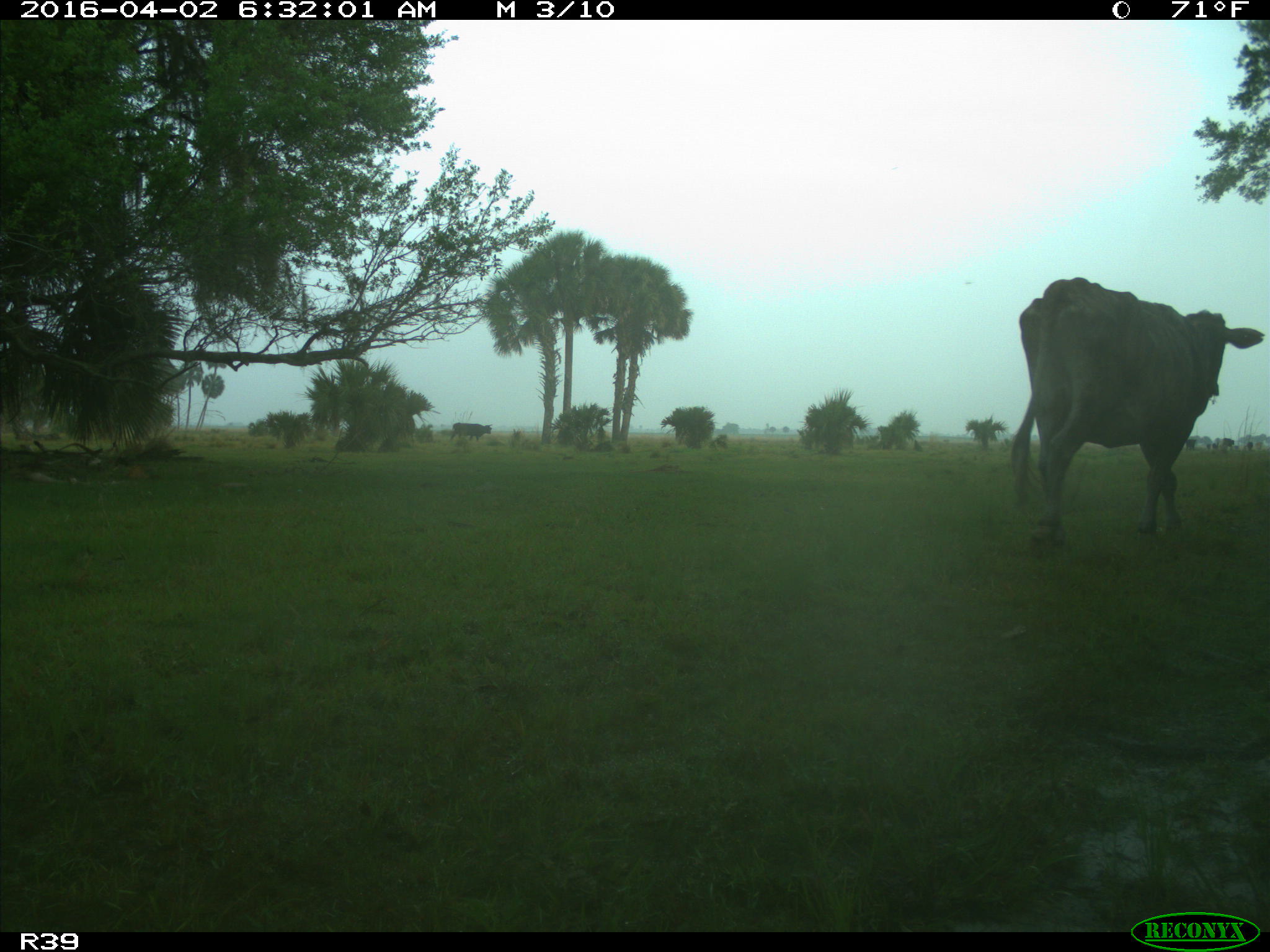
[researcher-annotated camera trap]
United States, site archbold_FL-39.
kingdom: Animalia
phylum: Chordata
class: Mammalia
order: Artiodactyla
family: Bovidae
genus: Bos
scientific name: Bos taurus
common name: domestic cow